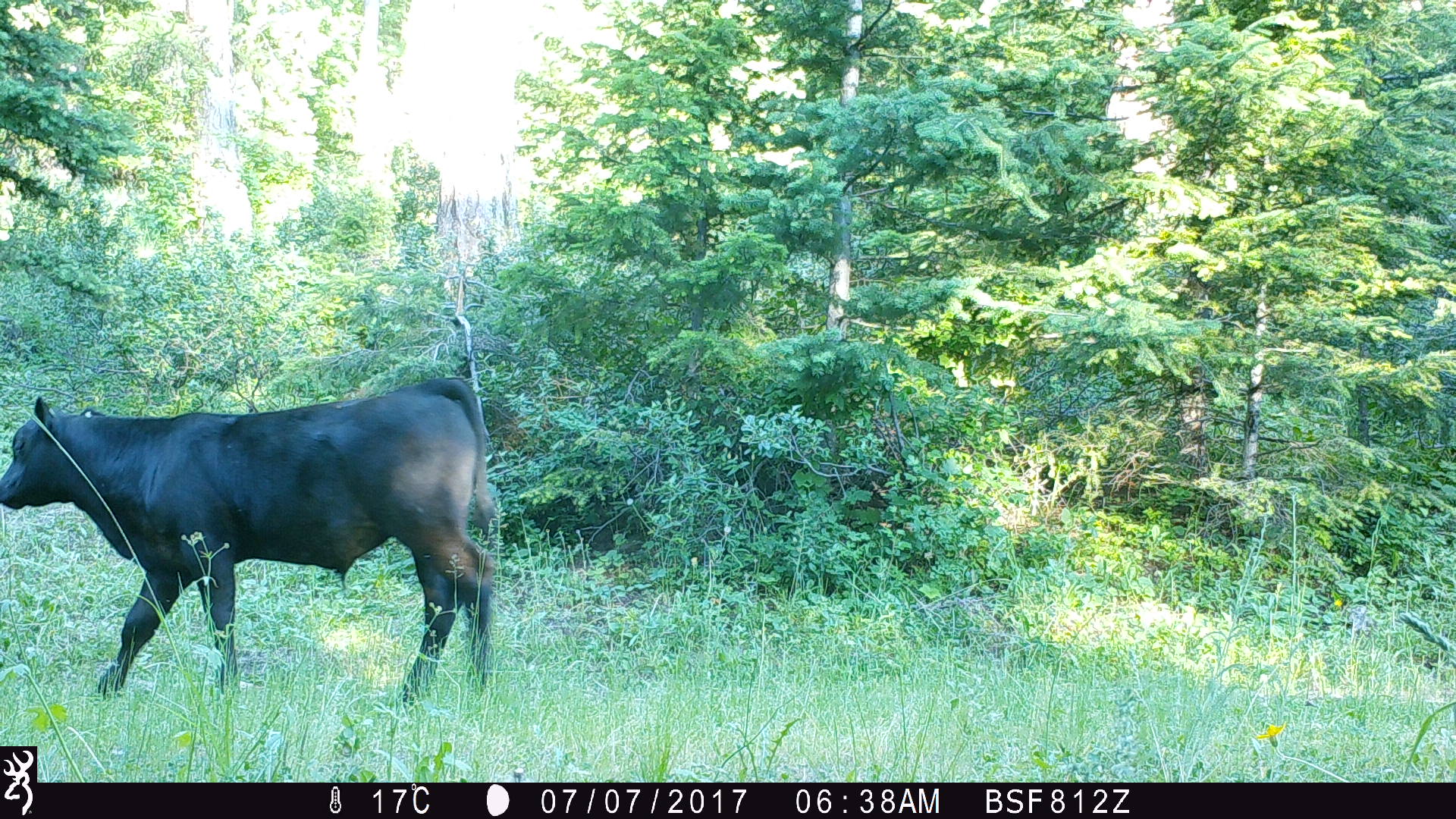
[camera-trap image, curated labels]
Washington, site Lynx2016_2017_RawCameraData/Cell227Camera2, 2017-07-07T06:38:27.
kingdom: Animalia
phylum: Chordata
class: Mammalia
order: Artiodactyla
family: Bovidae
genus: Bos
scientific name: Bos taurus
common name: domestic cattle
Domestic cattle (Bos taurus). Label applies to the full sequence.